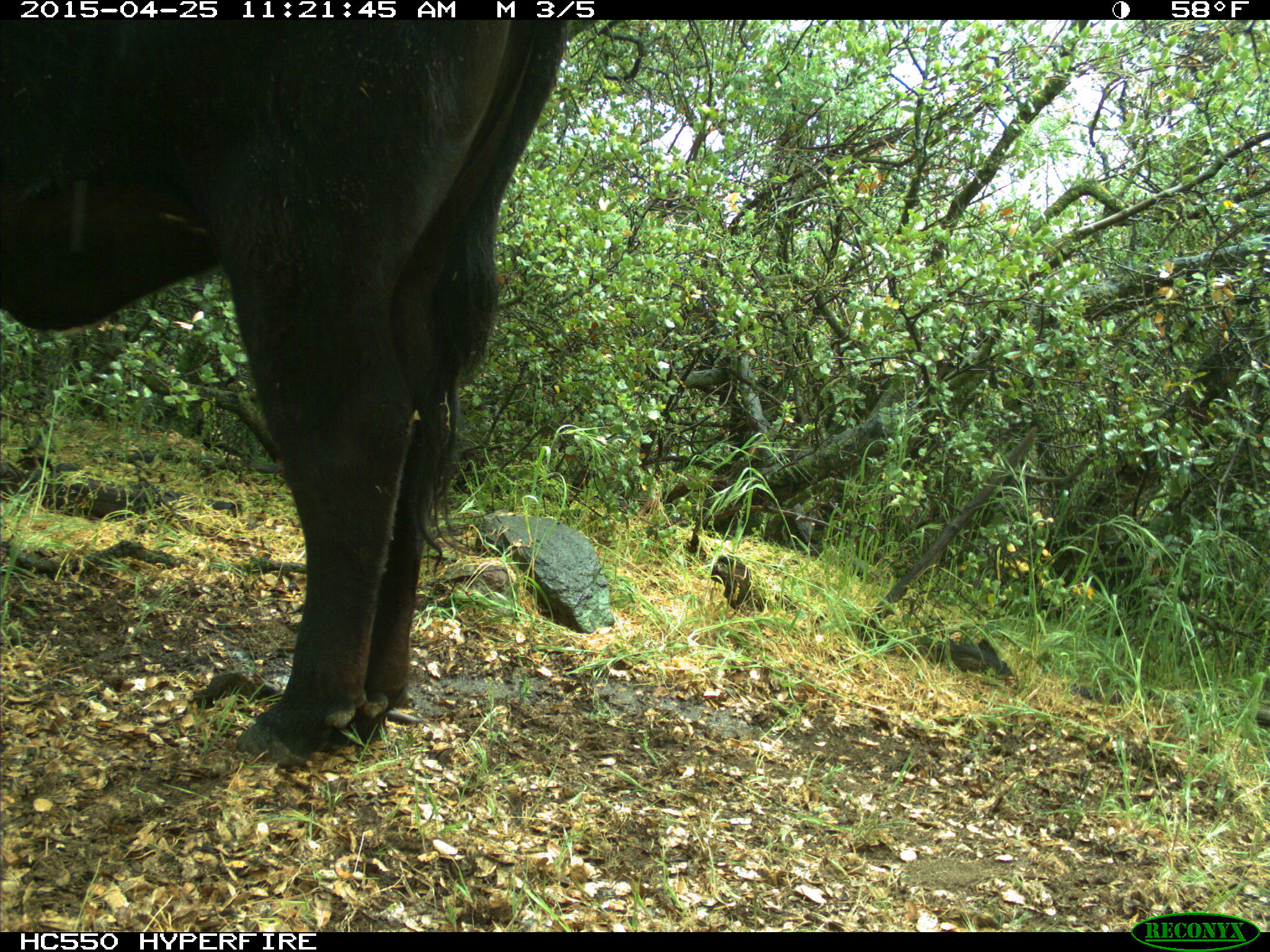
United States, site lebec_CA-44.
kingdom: Animalia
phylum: Chordata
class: Mammalia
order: Artiodactyla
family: Suidae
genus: Sus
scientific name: Sus scrofa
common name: wild boar